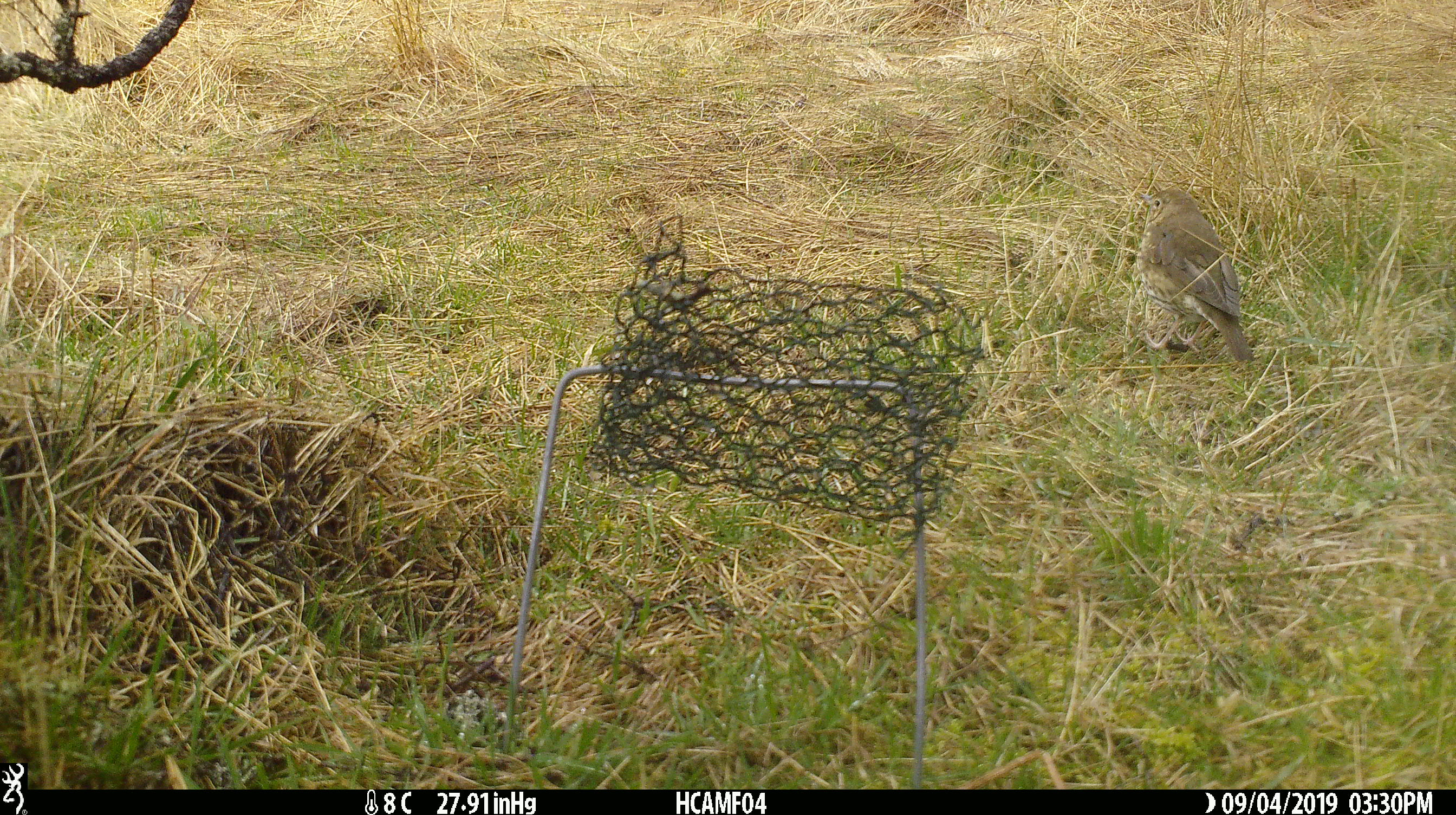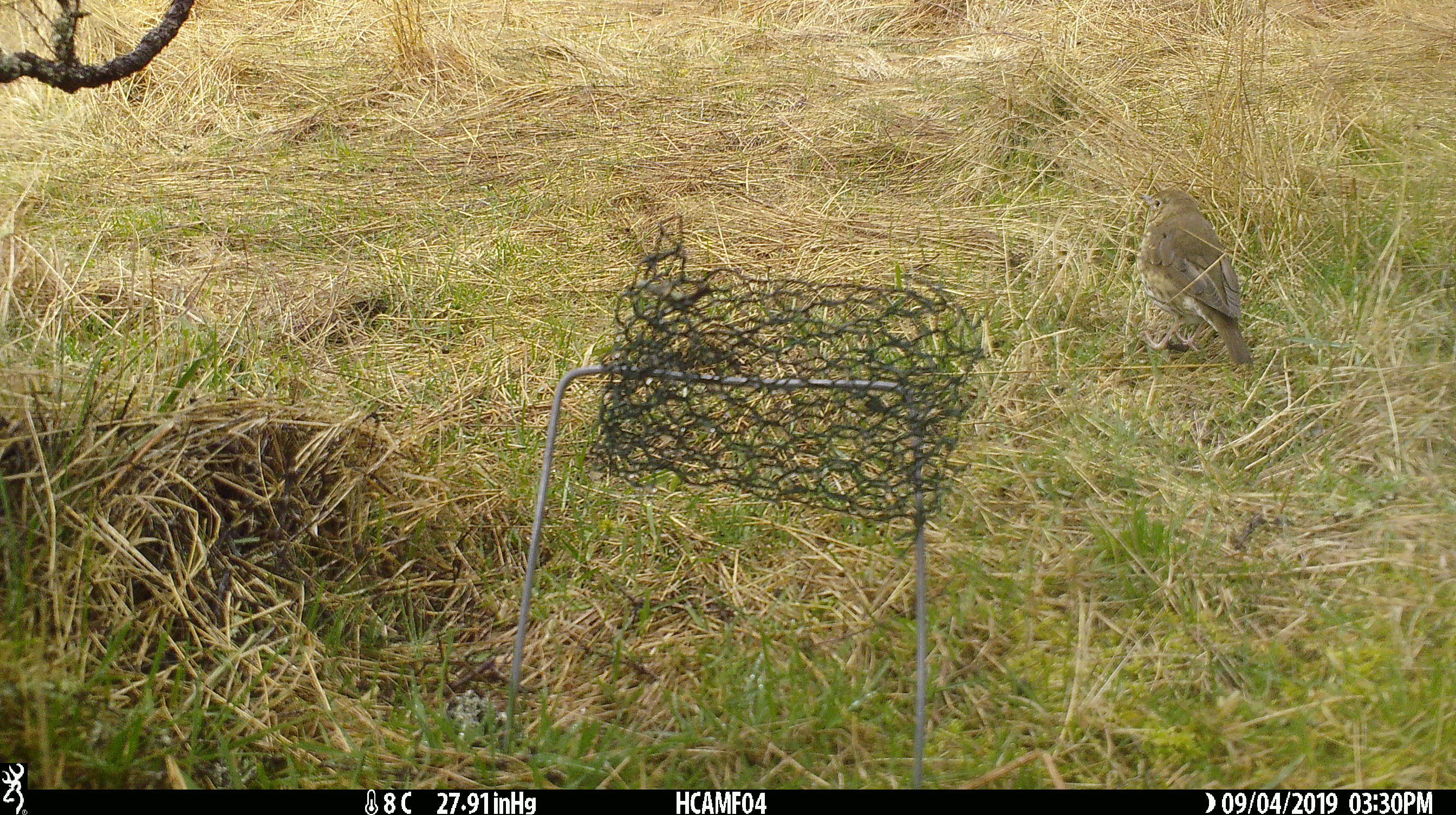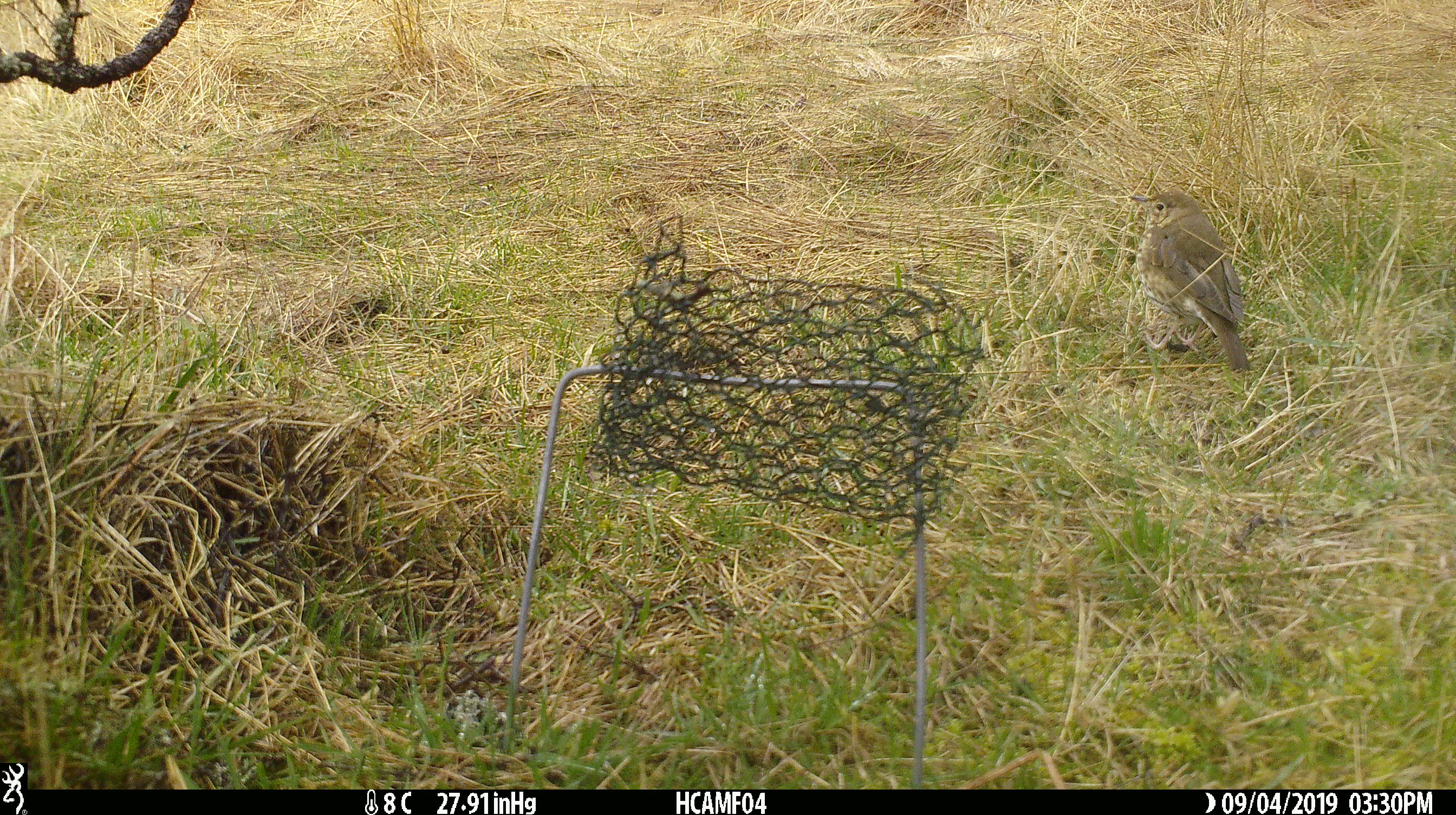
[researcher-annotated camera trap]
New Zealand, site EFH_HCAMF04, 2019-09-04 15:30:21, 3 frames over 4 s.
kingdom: Animalia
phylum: Chordata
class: Aves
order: Passeriformes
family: Turdidae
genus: Turdus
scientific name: Turdus philomelos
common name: song thrush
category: thrush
Thrush (song thrush) (Turdus philomelos).